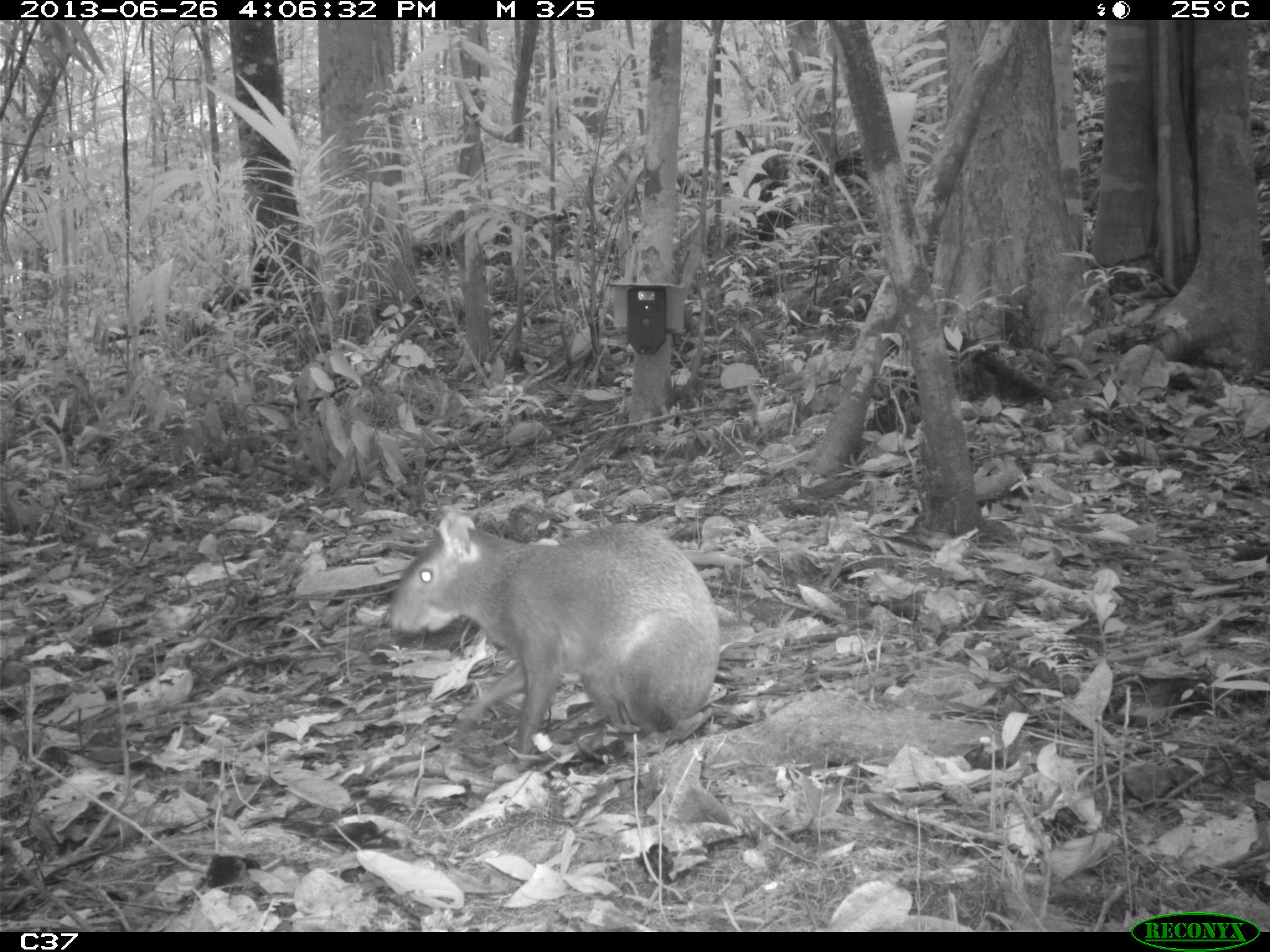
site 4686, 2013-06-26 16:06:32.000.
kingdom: Animalia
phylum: Chordata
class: Mammalia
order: Rodentia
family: Dasyproctidae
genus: Dasyprocta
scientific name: Dasyprocta leporina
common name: red-rumped agouti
Dasyprocta leporina (red-rumped agouti), count 1, age adult.